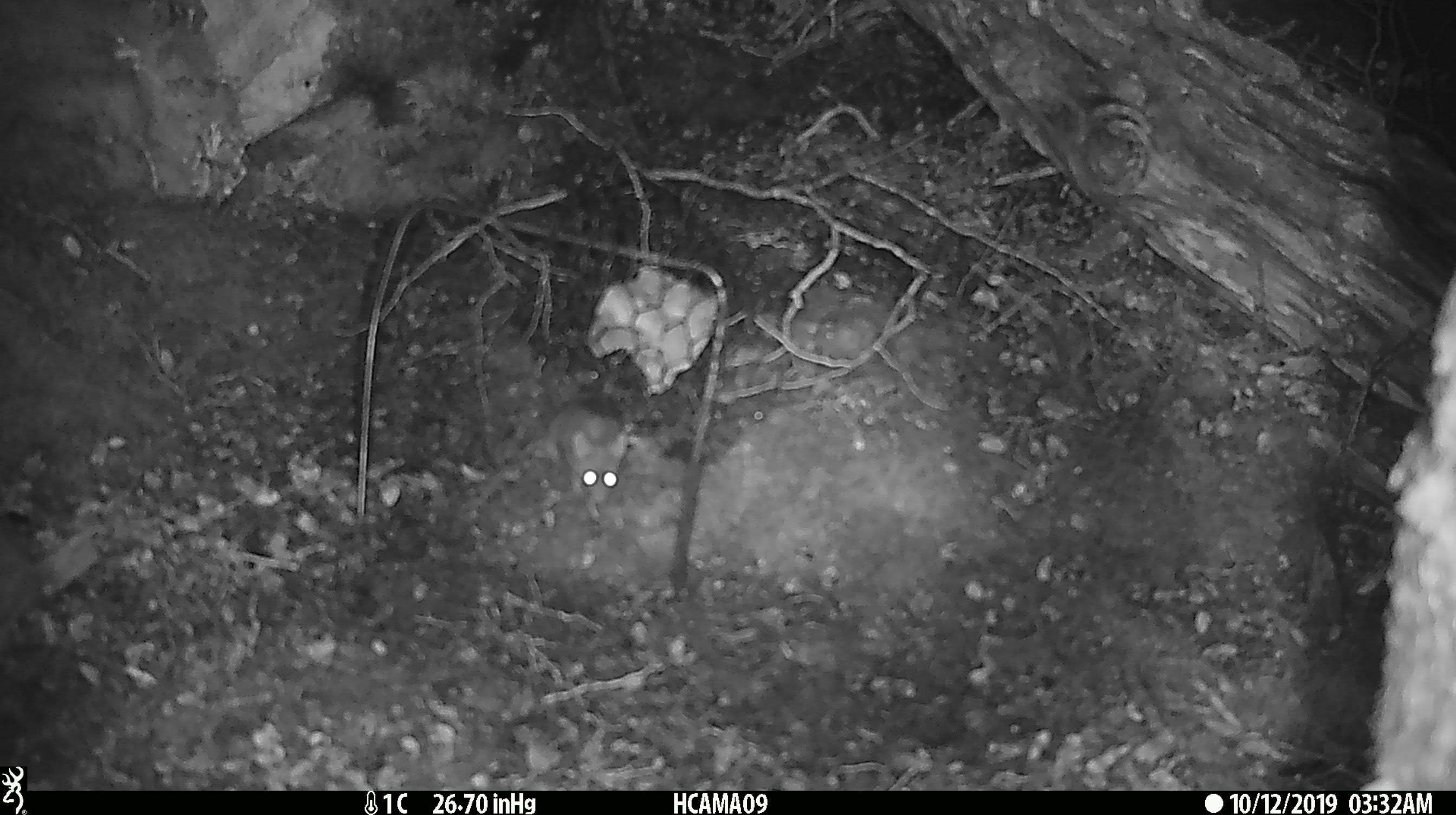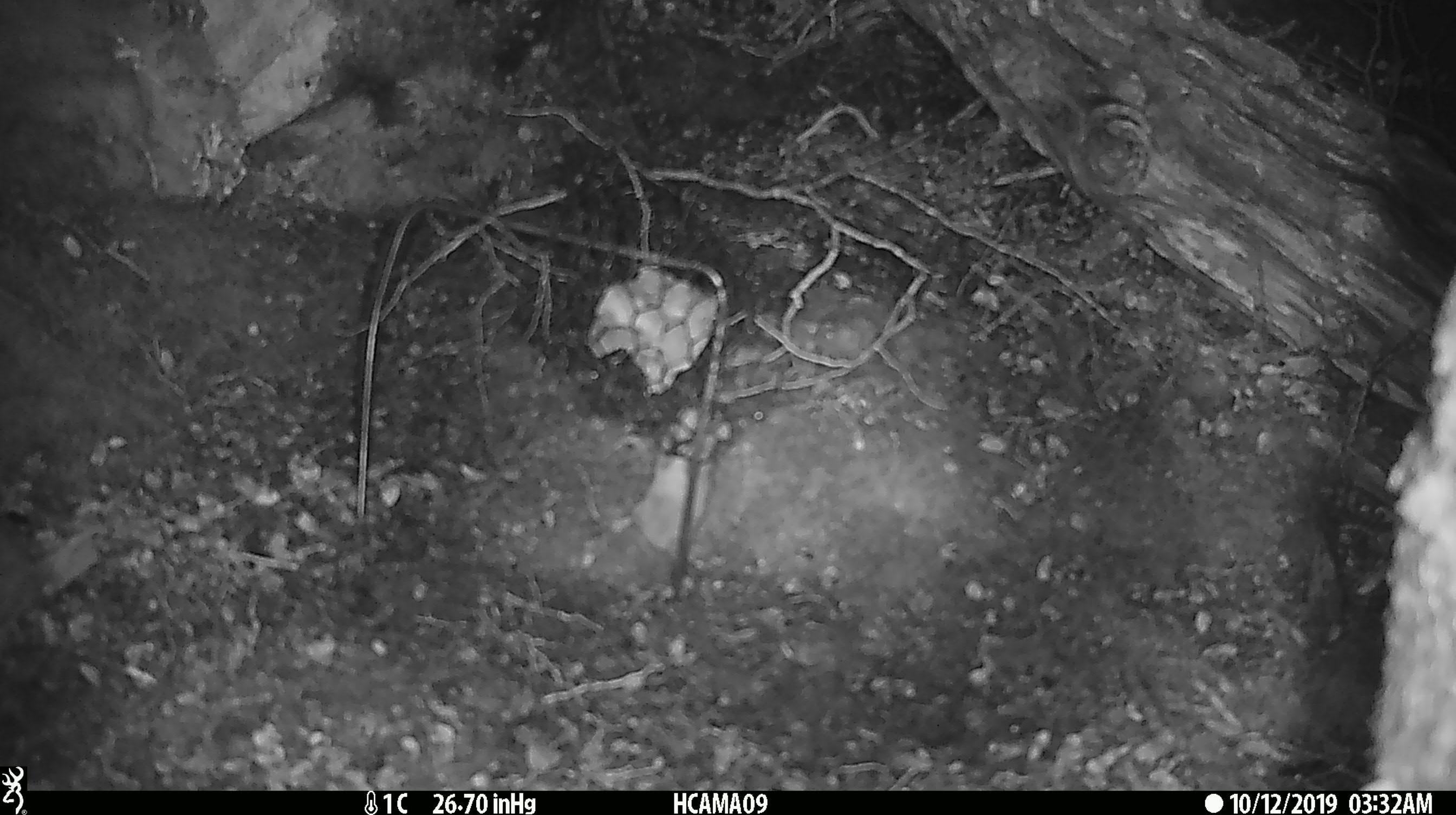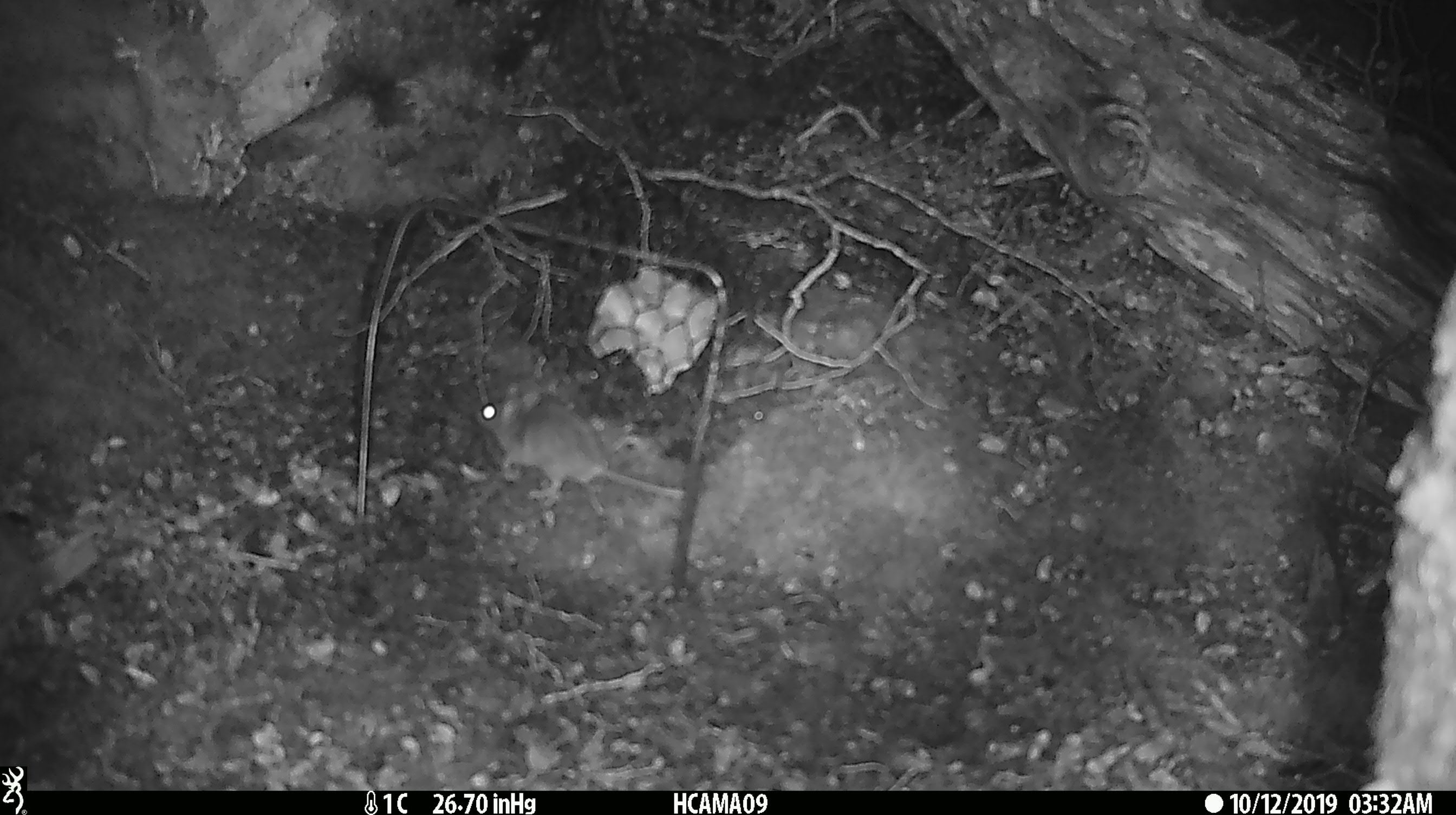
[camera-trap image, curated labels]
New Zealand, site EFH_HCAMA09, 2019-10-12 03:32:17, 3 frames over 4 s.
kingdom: Animalia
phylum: Chordata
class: Mammalia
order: Rodentia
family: Muridae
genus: Mus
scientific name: Mus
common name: mouse